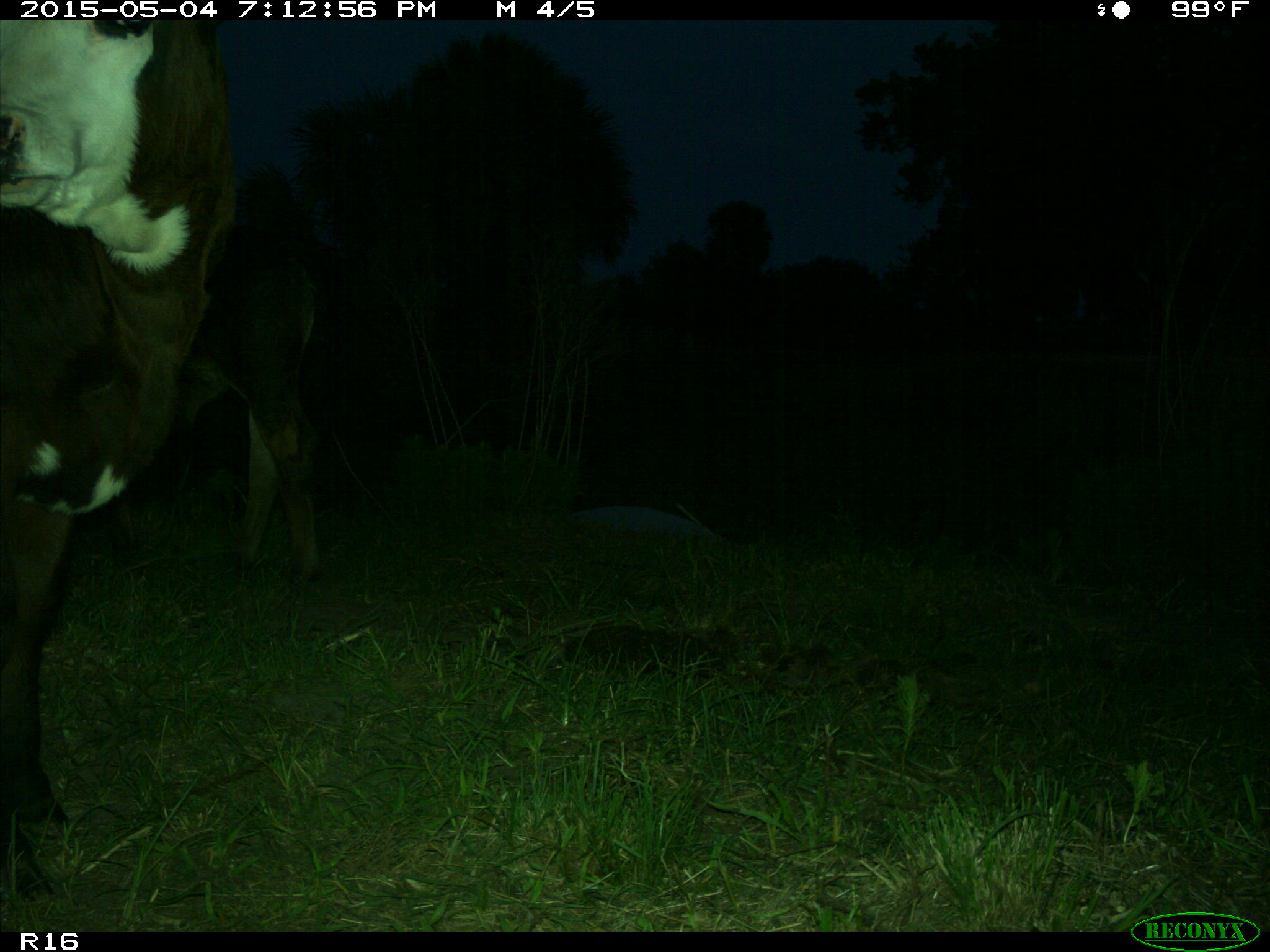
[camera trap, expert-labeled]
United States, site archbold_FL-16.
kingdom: Animalia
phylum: Chordata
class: Mammalia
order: Artiodactyla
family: Bovidae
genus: Bos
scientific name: Bos taurus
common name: domestic cow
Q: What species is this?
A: Bos taurus (domestic cow).